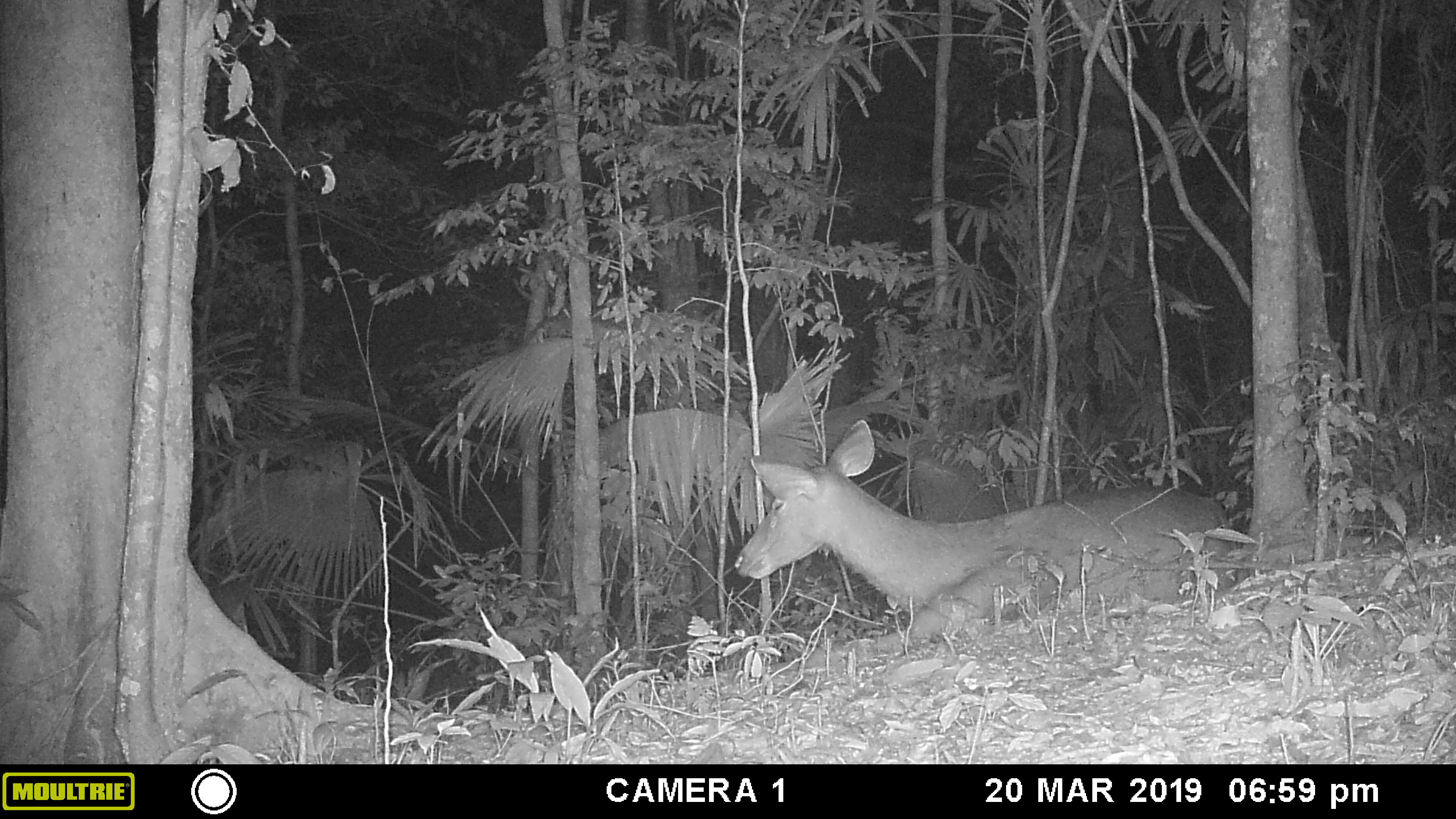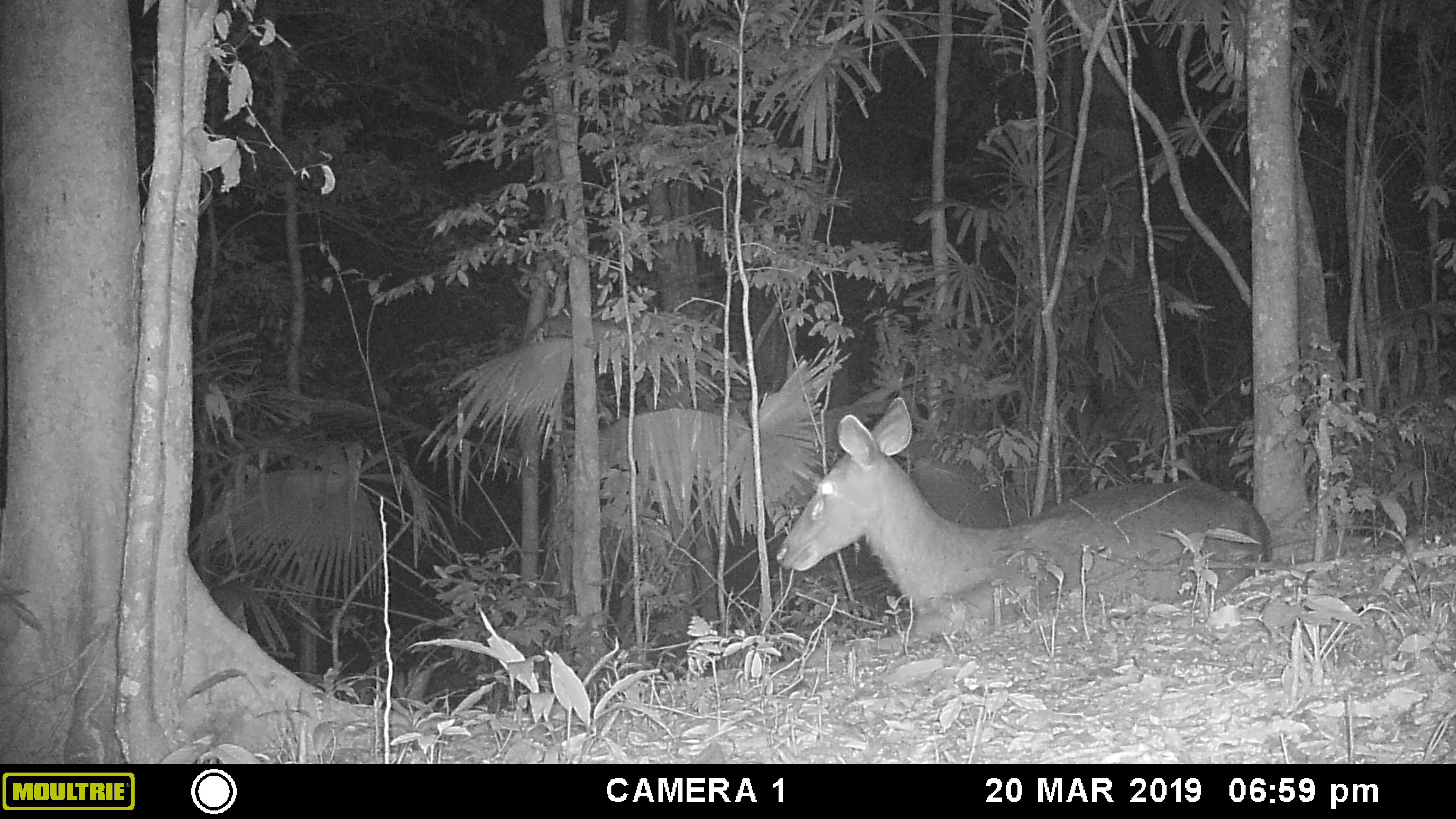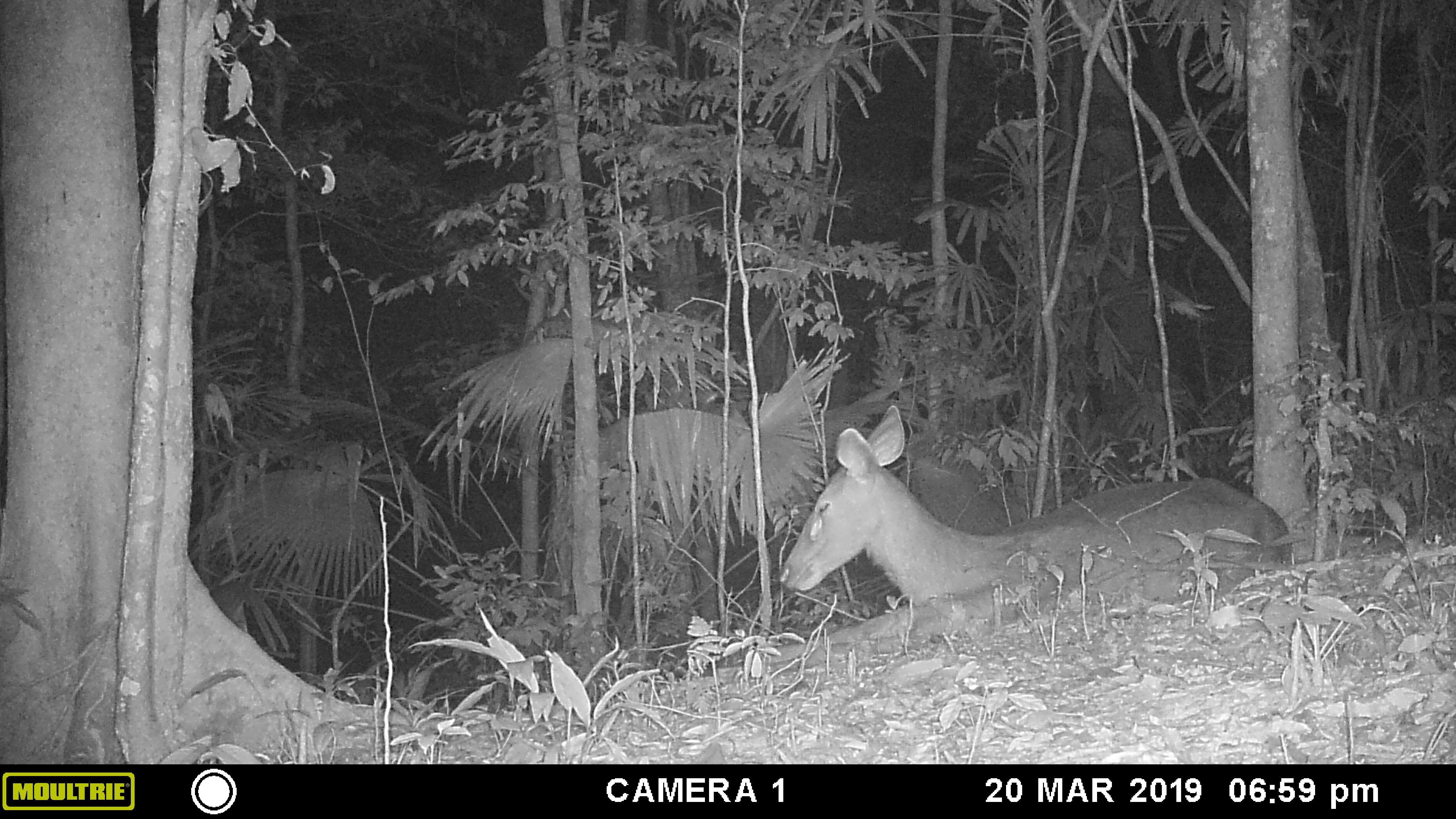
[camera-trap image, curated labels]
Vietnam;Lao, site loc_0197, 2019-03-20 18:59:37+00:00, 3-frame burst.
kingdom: Animalia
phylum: Chordata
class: Mammalia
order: Artiodactyla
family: Cervidae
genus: Rusa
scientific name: Rusa unicolor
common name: sambar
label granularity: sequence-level